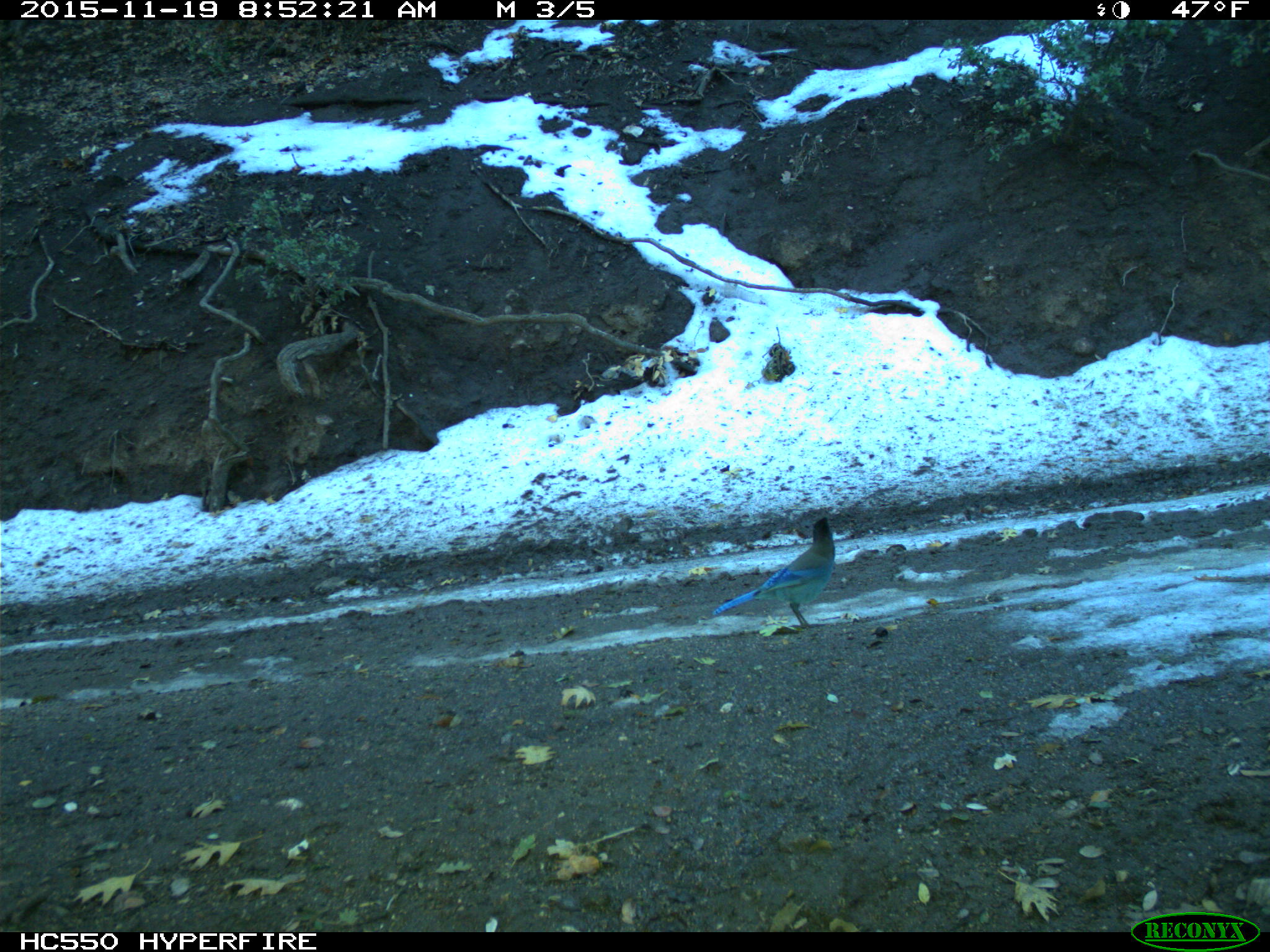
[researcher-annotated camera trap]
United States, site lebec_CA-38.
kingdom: Animalia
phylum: Chordata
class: Aves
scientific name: Aves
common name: birds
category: unidentified bird